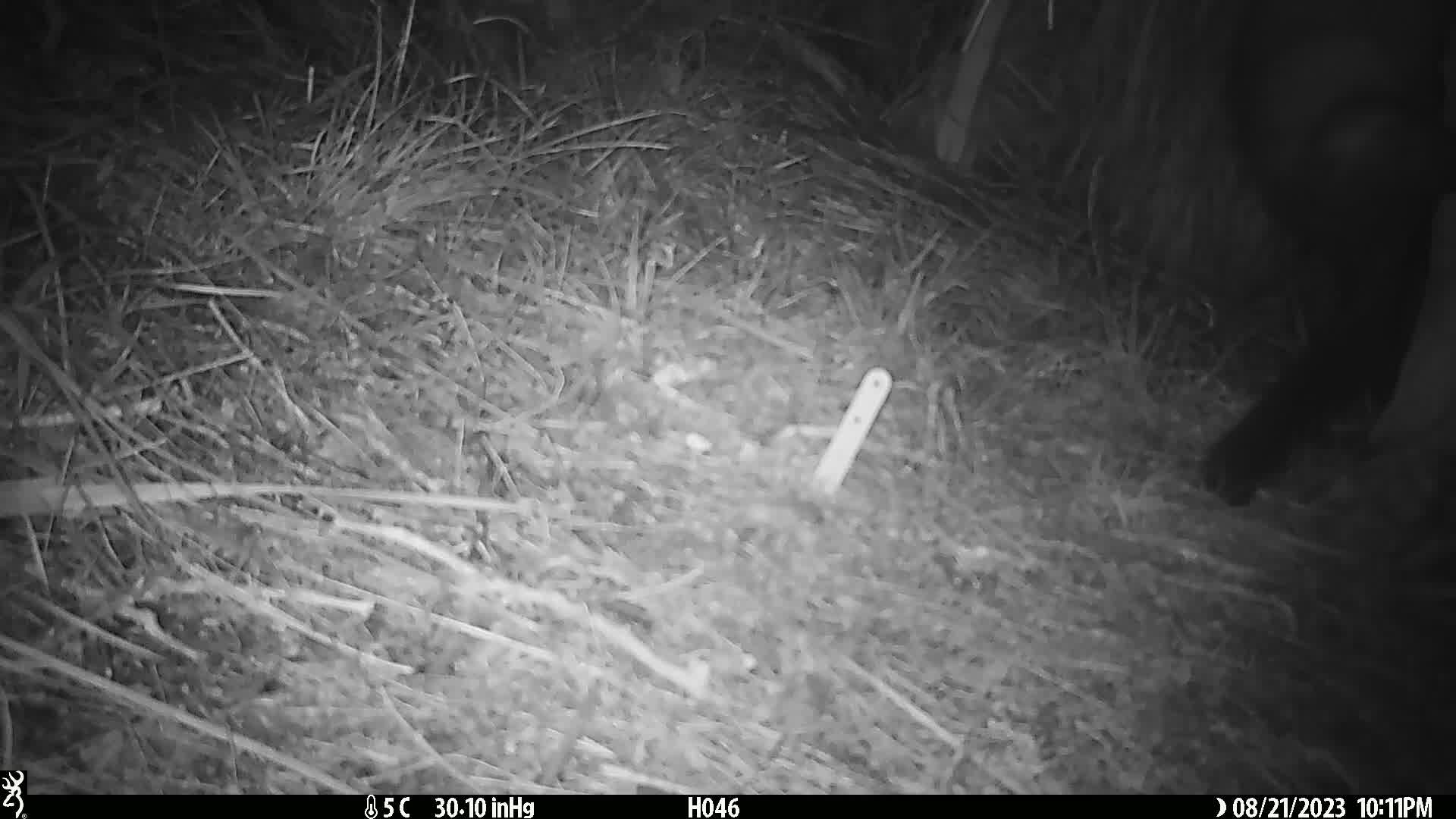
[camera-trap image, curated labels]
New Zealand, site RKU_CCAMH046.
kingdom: Animalia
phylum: Chordata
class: Mammalia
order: Diprotodontia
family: Phalangeridae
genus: Trichosurus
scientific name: Trichosurus vulpecula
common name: common brushtail possum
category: possum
Possum (common brushtail possum) (Trichosurus vulpecula).